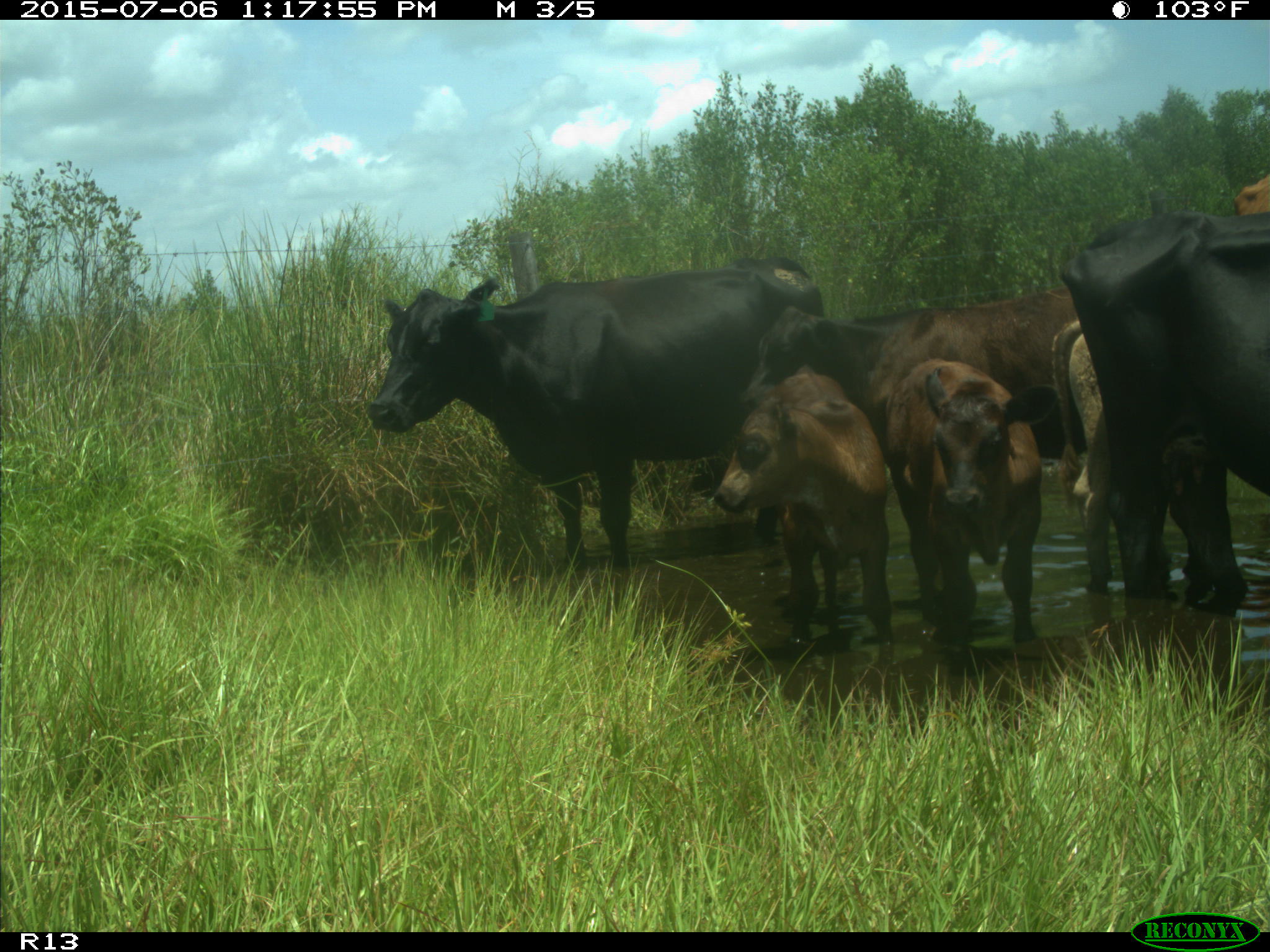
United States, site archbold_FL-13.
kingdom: Animalia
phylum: Chordata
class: Mammalia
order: Artiodactyla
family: Bovidae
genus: Bos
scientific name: Bos taurus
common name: domestic cow